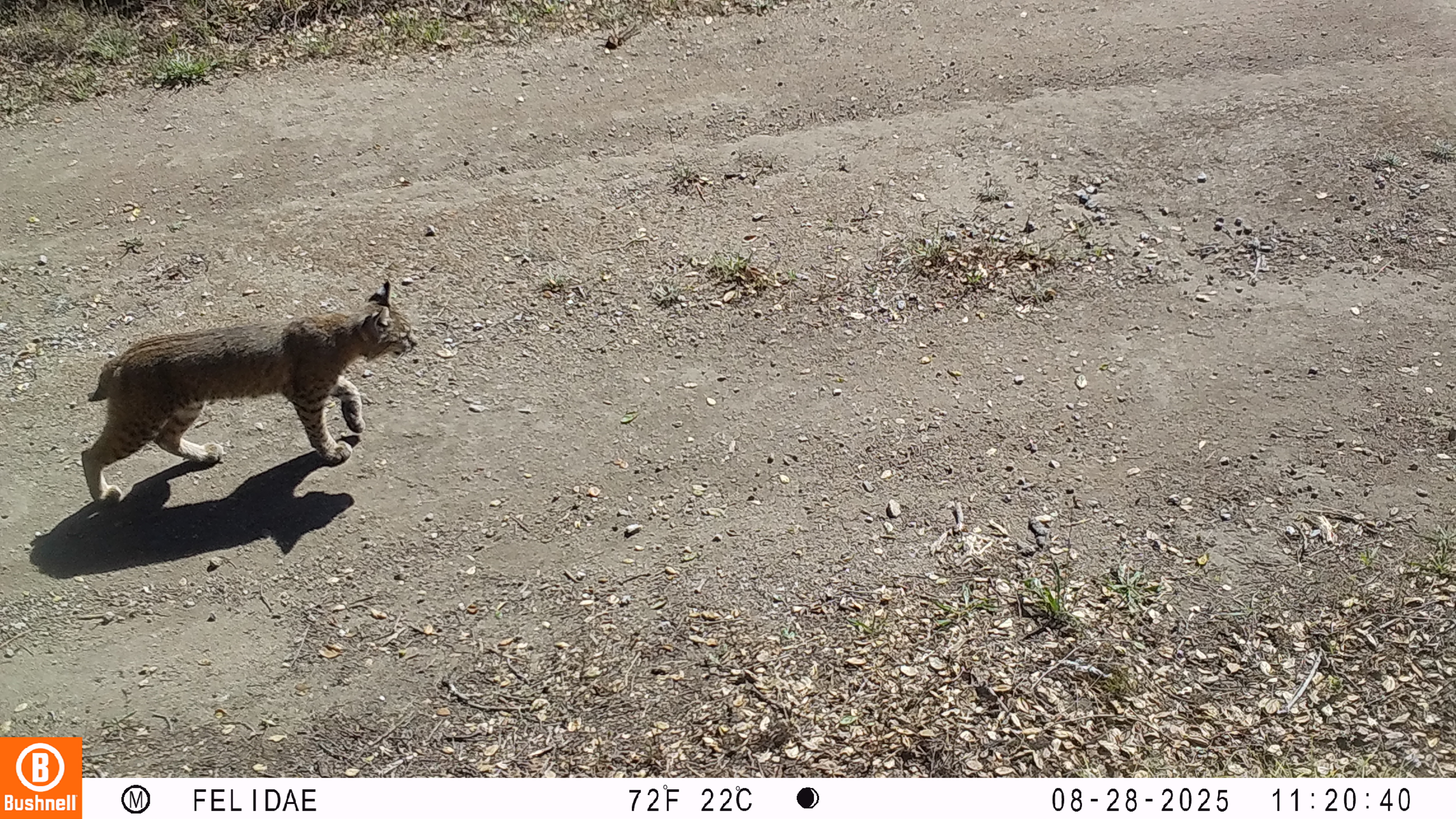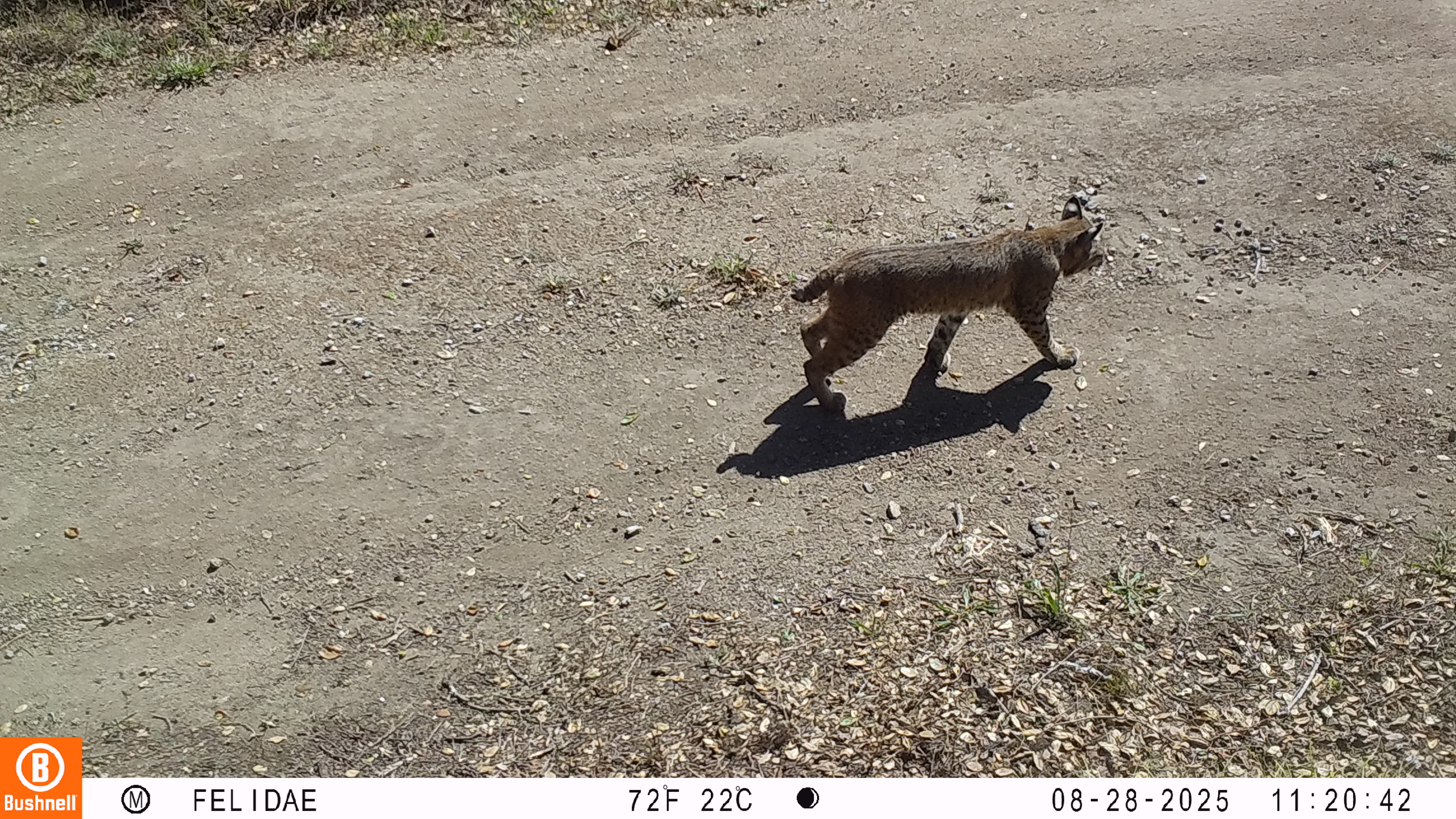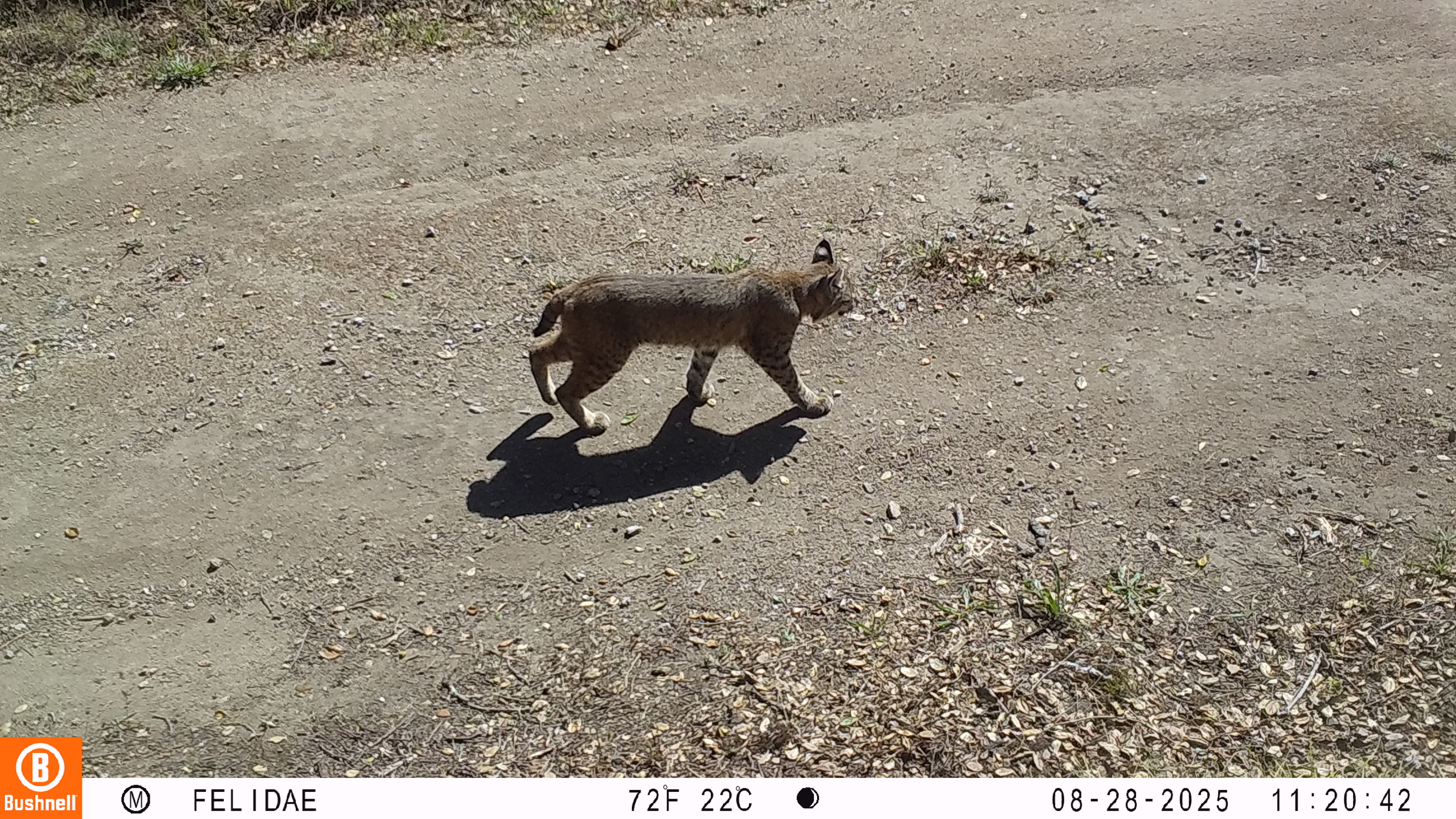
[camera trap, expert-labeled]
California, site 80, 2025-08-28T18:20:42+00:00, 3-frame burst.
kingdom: Animalia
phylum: Chordata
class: Mammalia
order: Carnivora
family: Felidae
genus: Lynx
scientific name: Lynx rufus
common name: bobcat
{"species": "bobcat (Lynx rufus)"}